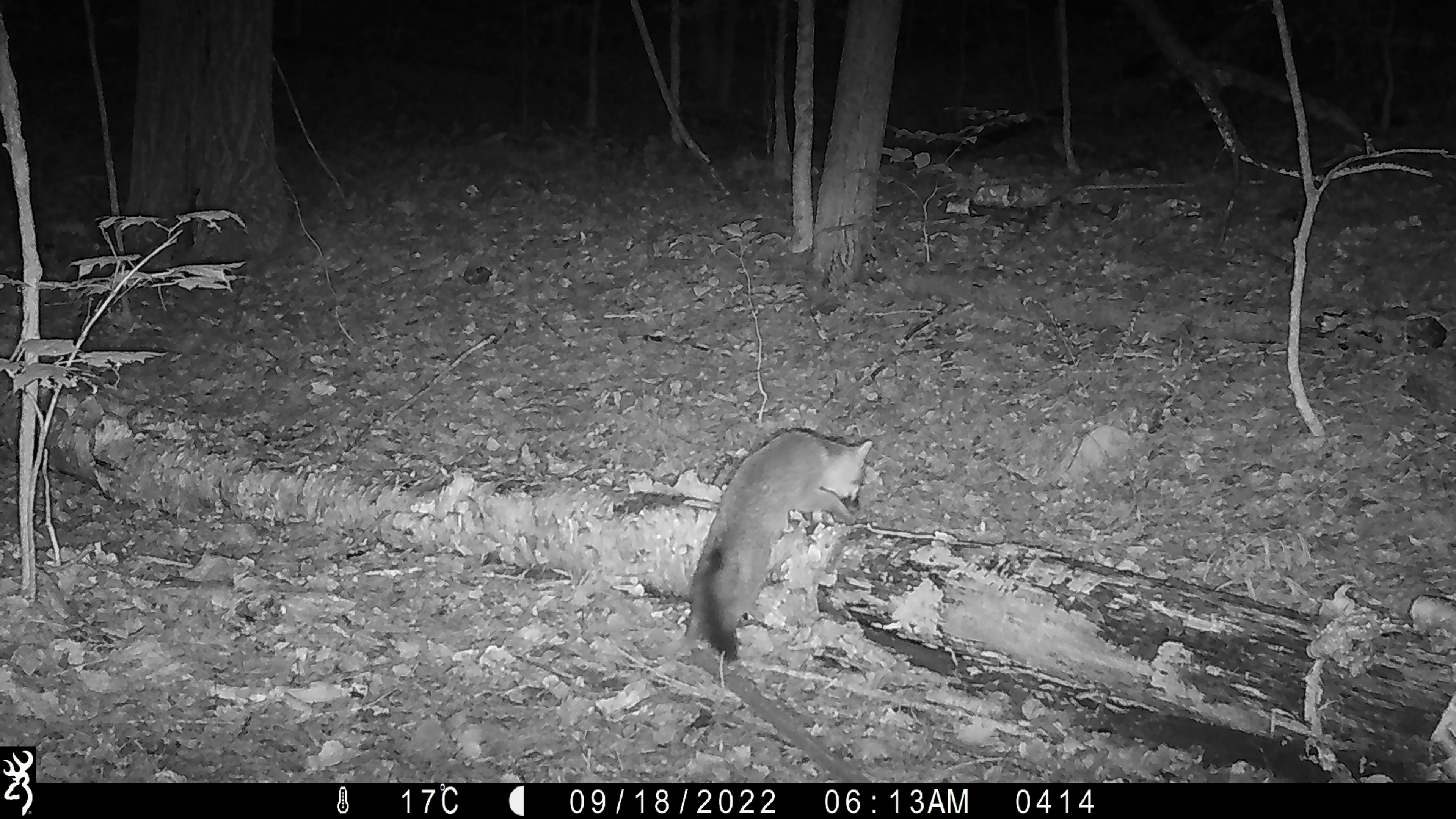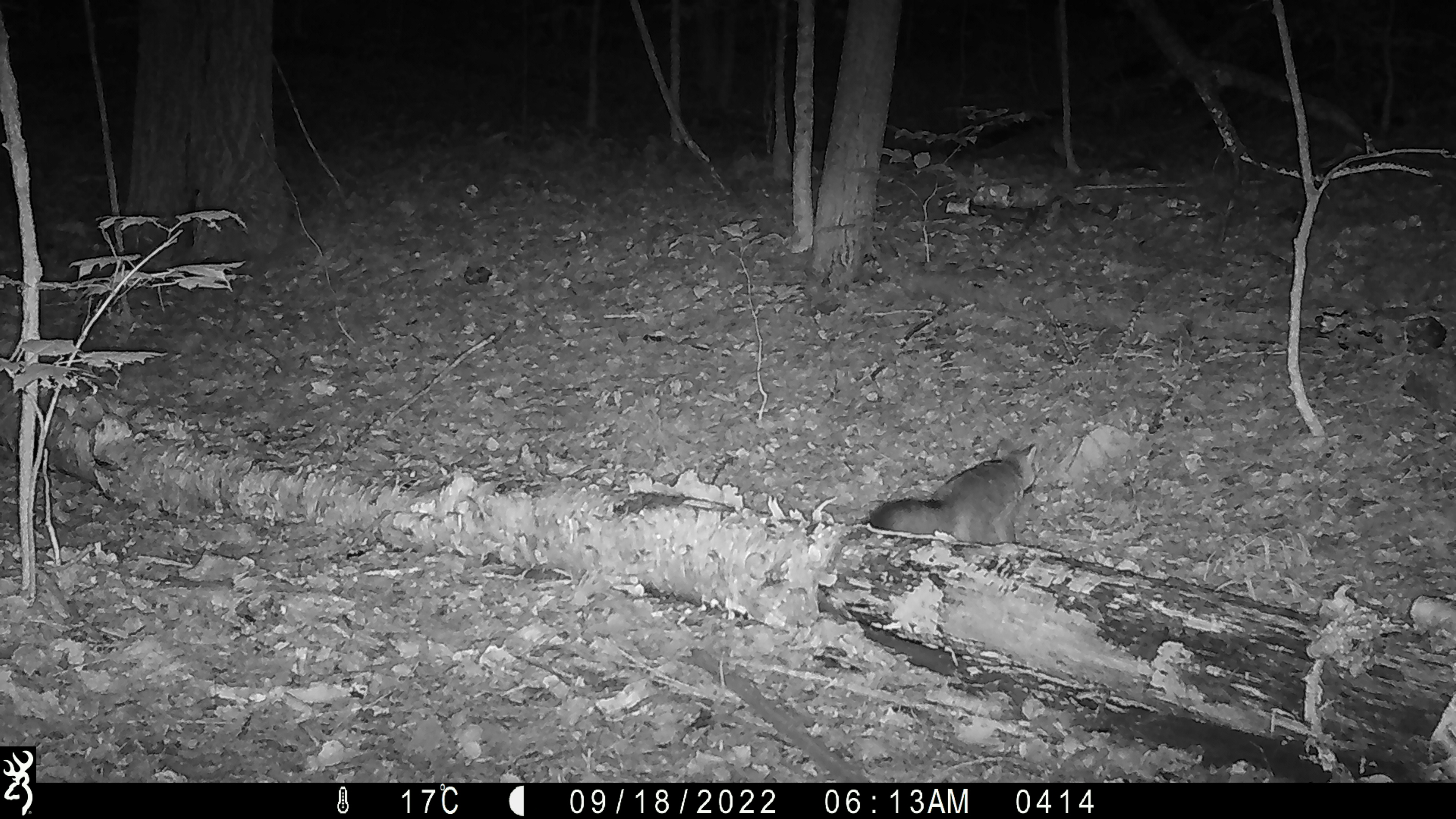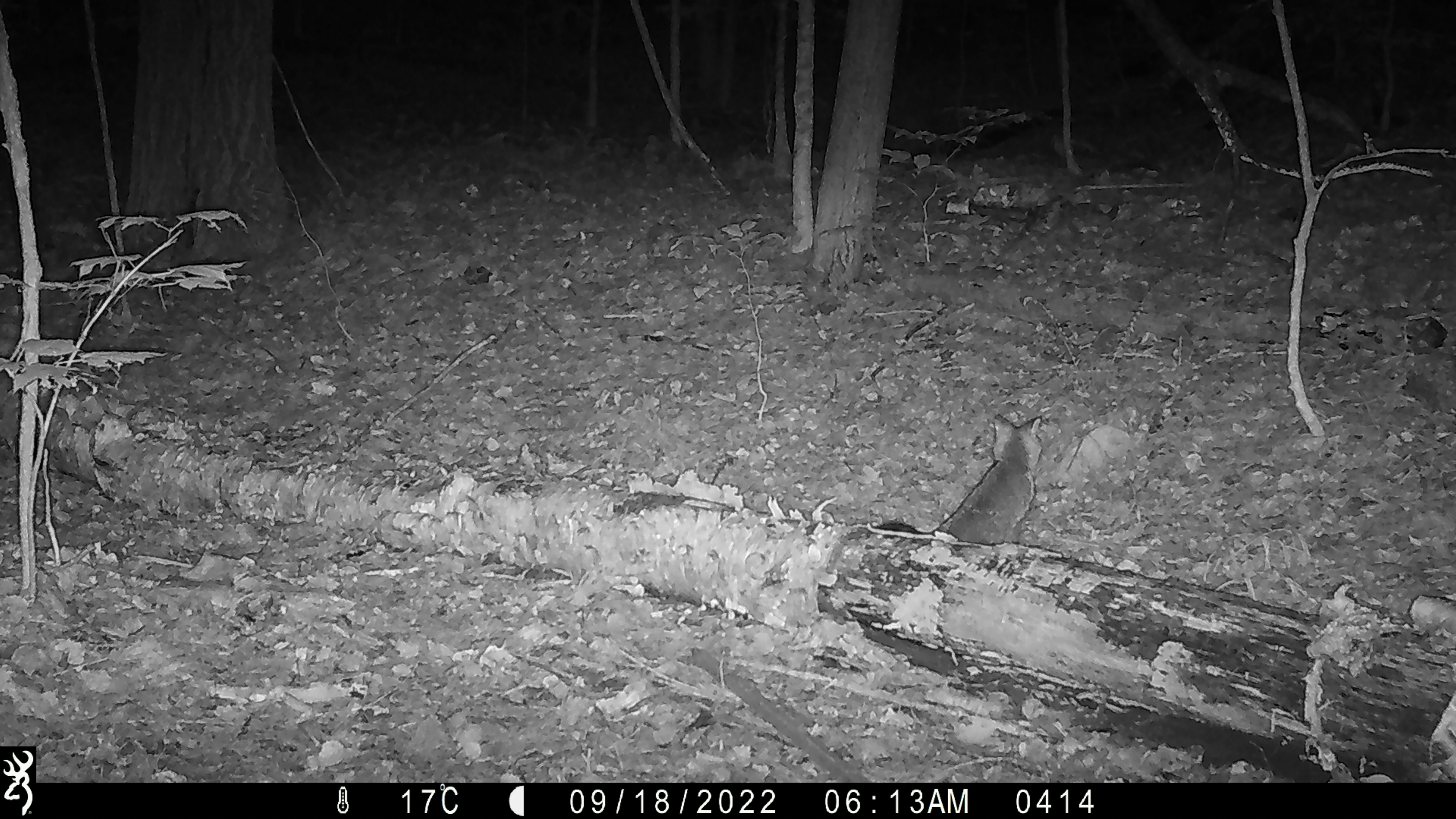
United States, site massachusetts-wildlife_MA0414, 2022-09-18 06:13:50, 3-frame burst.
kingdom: Animalia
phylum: Chordata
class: Mammalia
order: Carnivora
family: Canidae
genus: Urocyon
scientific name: Urocyon cinereoargenteus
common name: gray fox